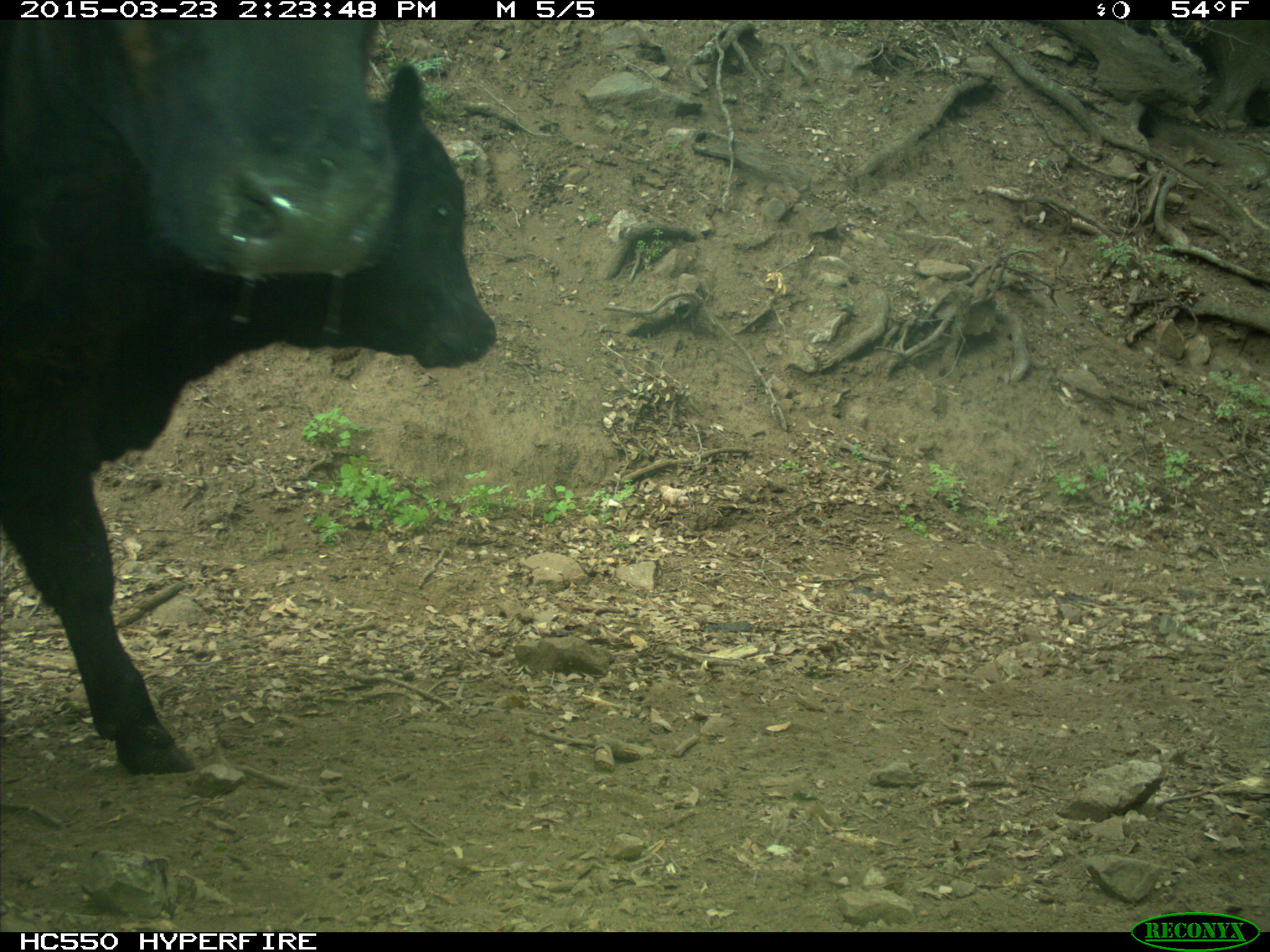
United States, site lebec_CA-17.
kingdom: Animalia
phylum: Chordata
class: Mammalia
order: Artiodactyla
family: Bovidae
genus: Bos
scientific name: Bos taurus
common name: domestic cow